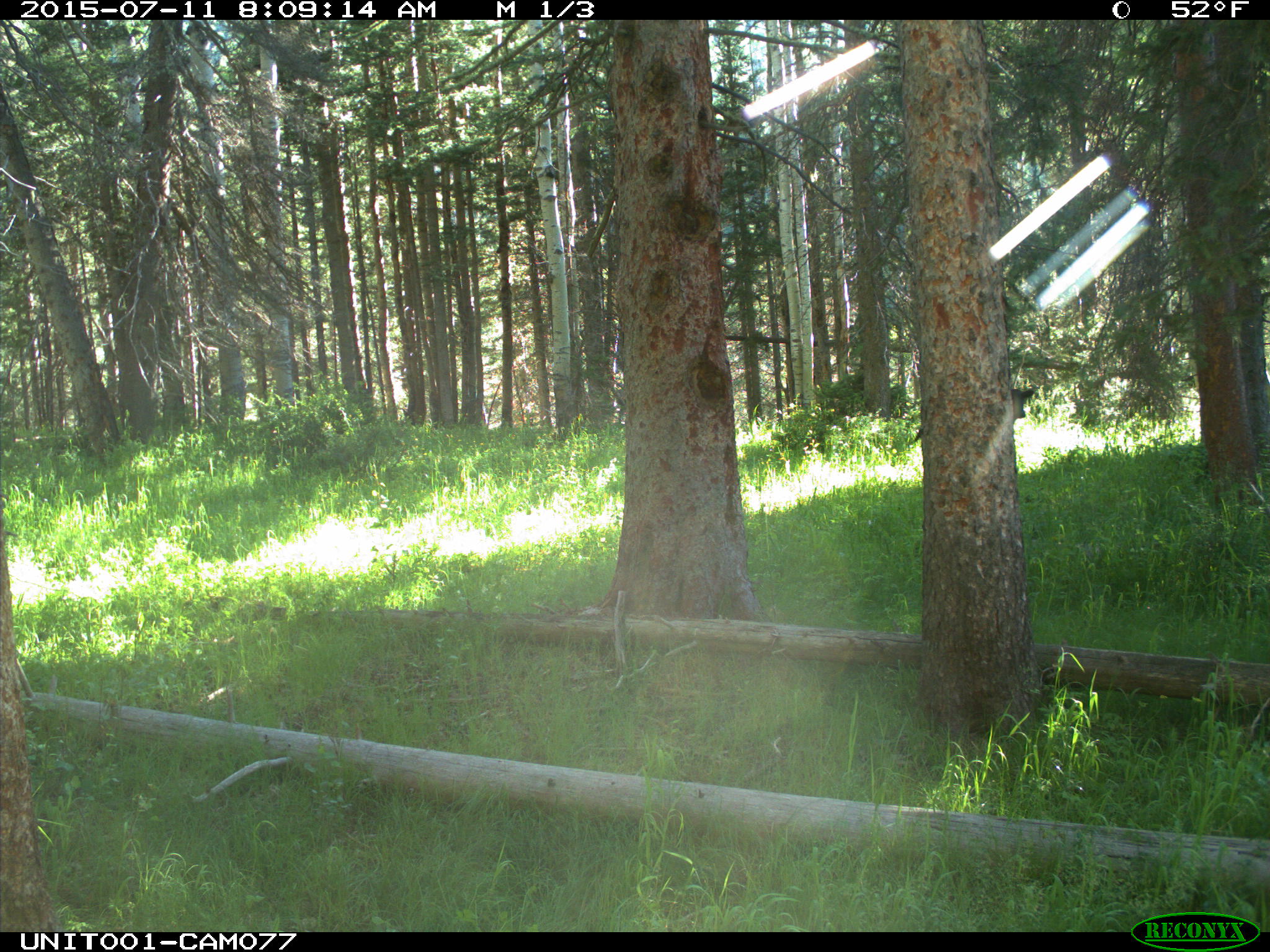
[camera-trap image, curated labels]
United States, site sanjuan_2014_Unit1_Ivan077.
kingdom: Animalia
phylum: Chordata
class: Mammalia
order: Artiodactyla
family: Bovidae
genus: Bos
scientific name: Bos taurus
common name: domestic cow